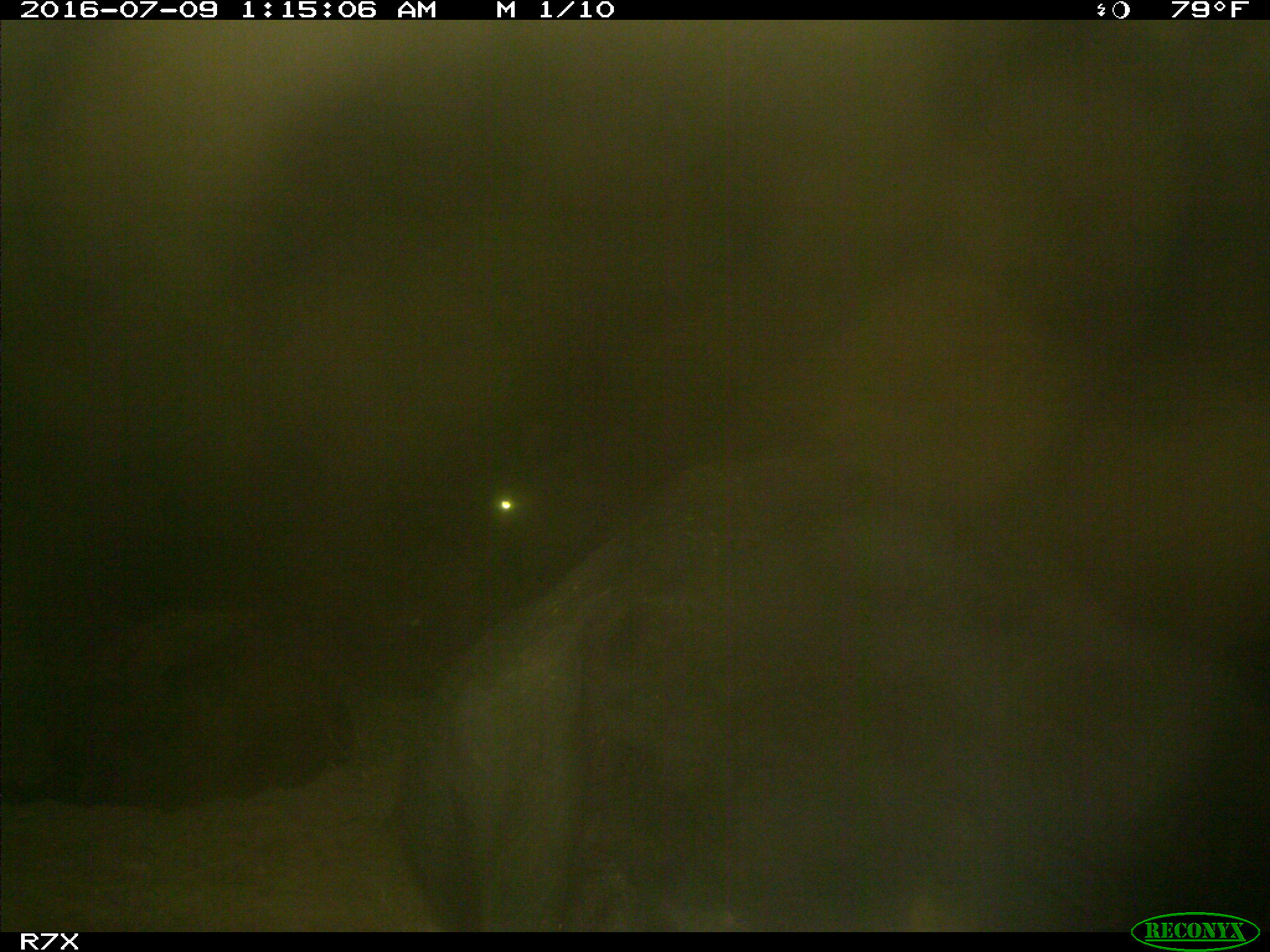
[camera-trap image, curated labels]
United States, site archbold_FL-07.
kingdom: Animalia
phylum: Chordata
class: Mammalia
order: Artiodactyla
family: Bovidae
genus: Bos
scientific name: Bos taurus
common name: domestic cow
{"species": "Bos taurus (domestic cow)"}